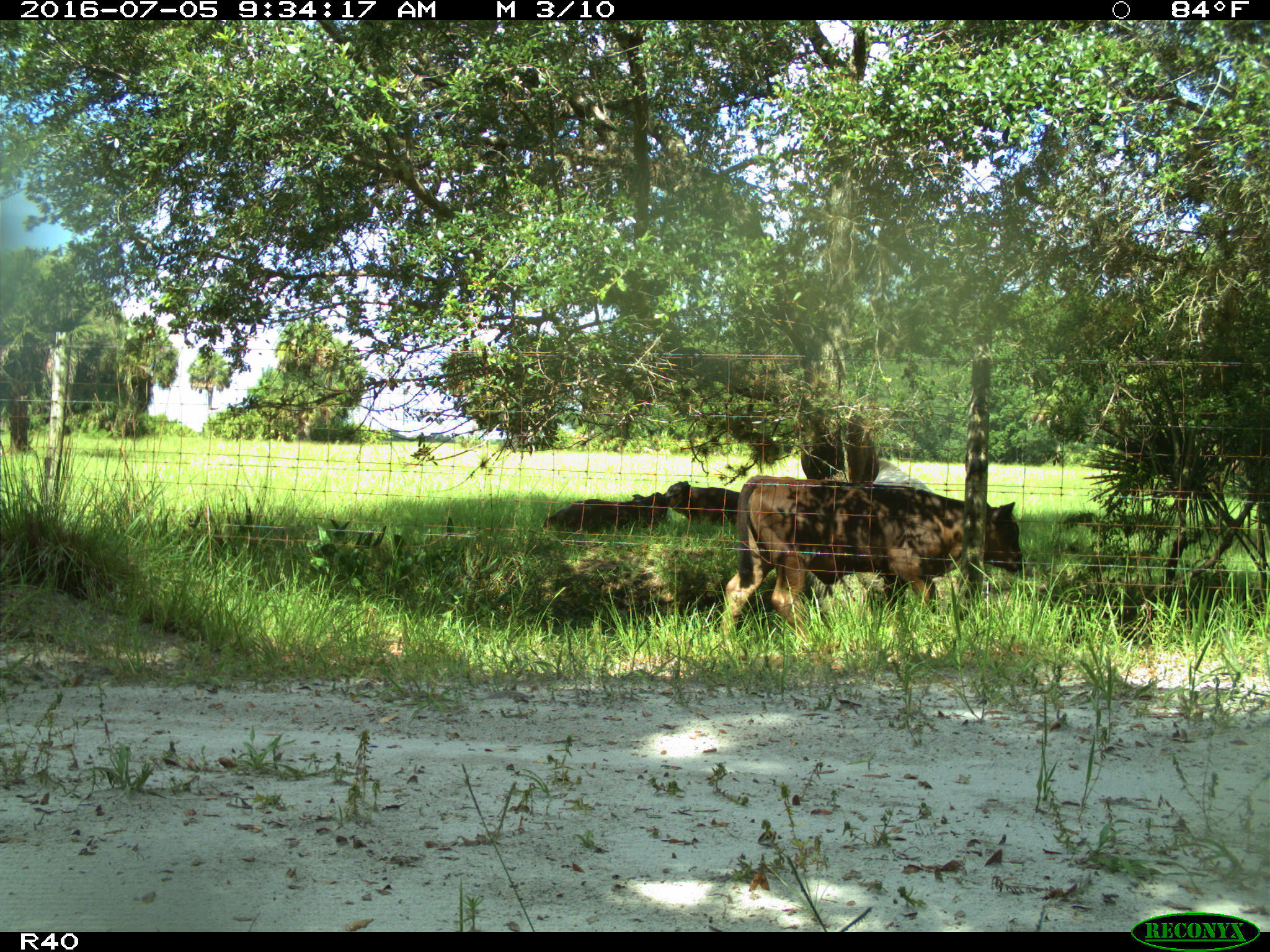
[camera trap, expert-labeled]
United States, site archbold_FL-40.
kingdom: Animalia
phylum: Chordata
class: Mammalia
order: Artiodactyla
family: Bovidae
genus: Bos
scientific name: Bos taurus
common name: domestic cow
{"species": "Bos taurus (domestic cow)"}